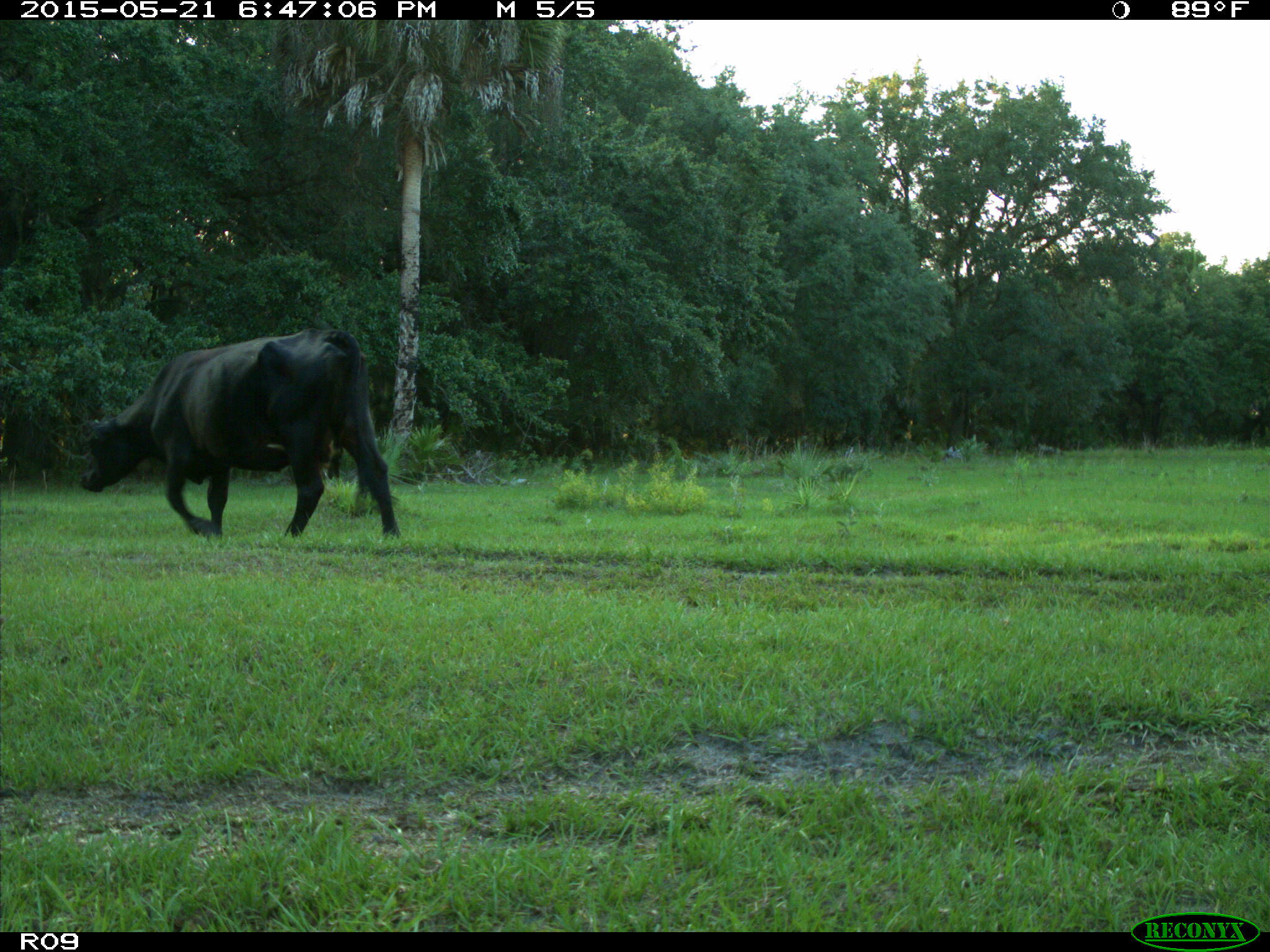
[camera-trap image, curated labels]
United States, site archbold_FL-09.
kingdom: Animalia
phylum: Chordata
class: Mammalia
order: Artiodactyla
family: Bovidae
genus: Bos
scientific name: Bos taurus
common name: domestic cow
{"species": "Bos taurus (domestic cow)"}